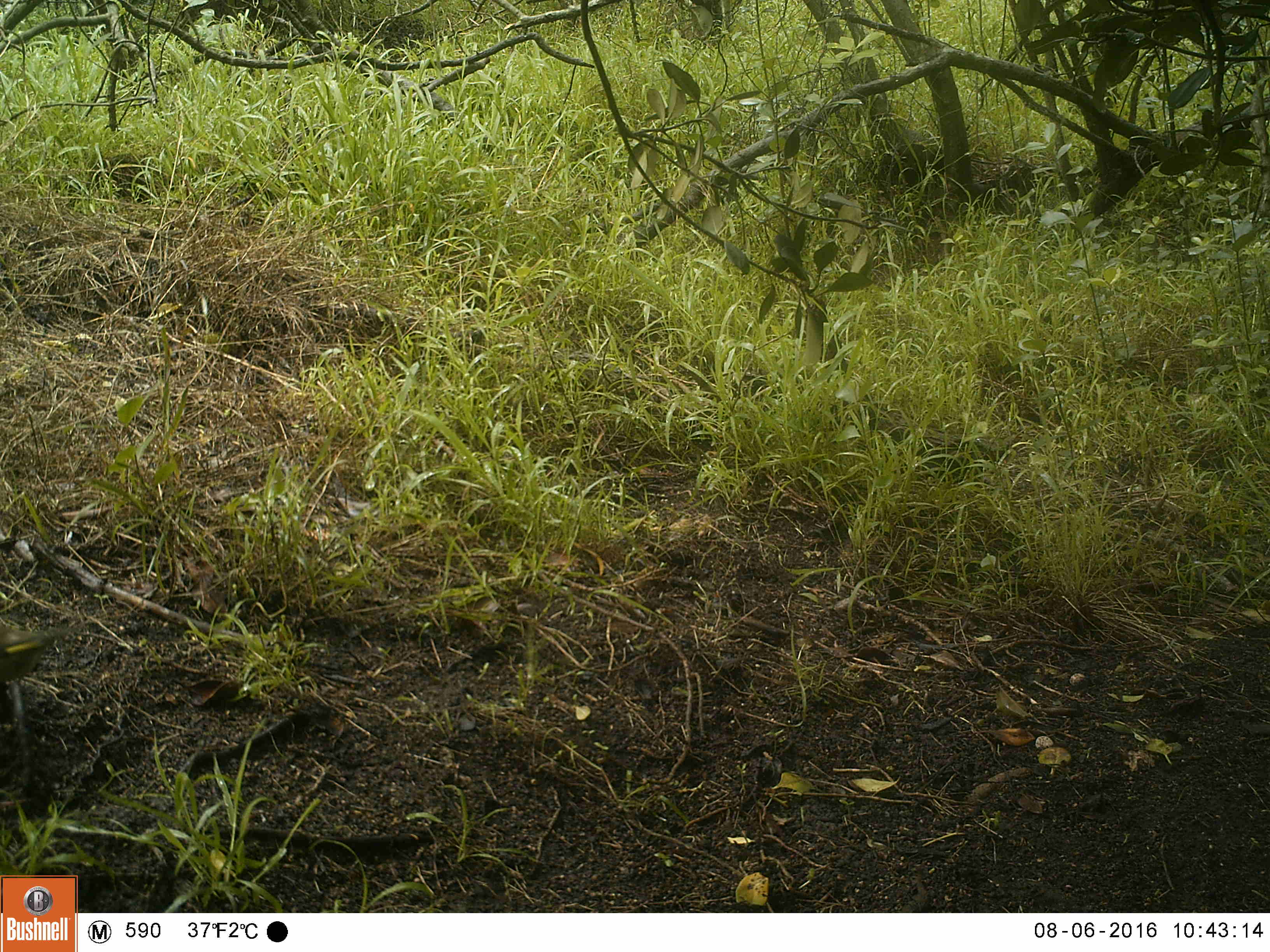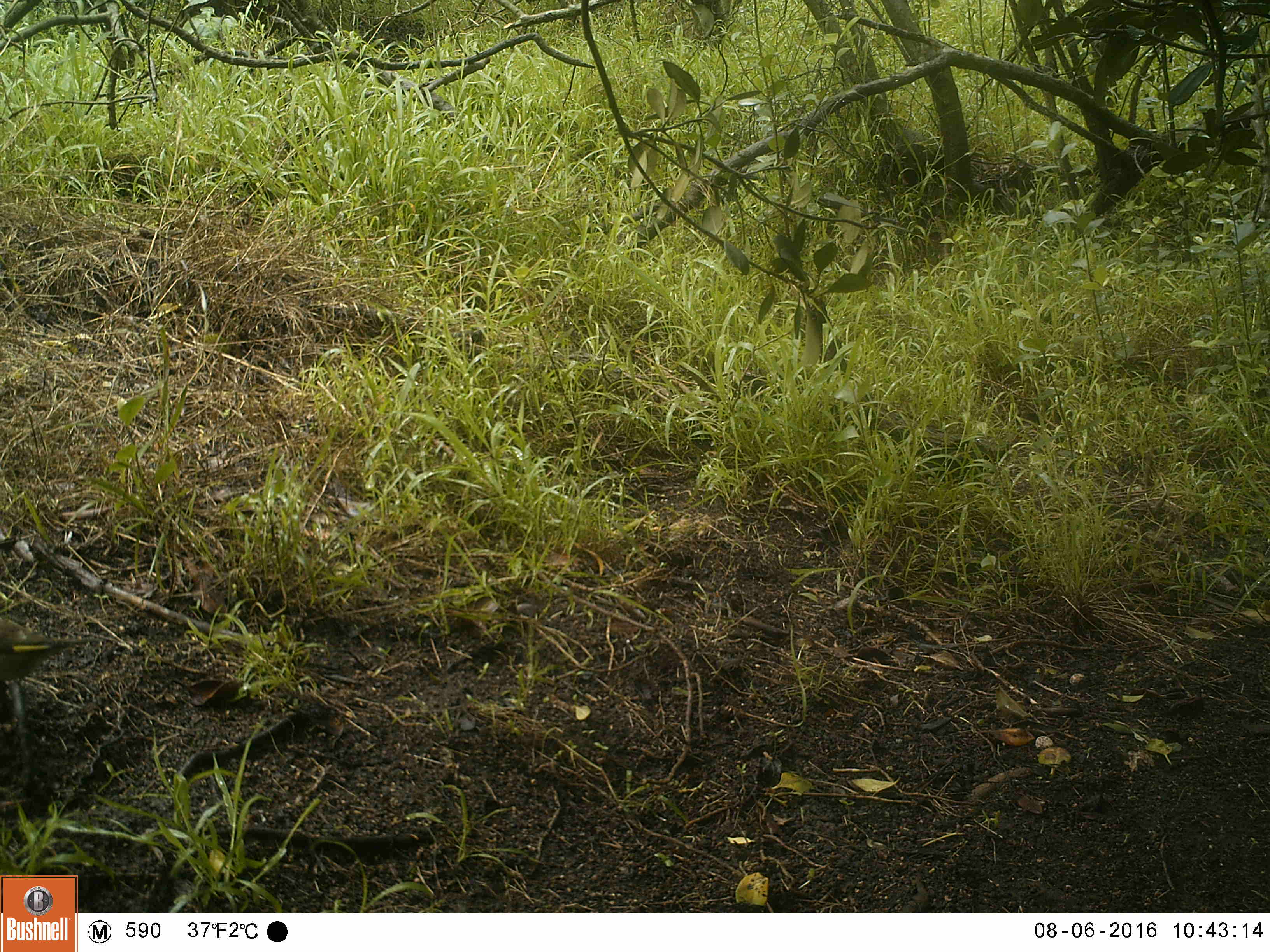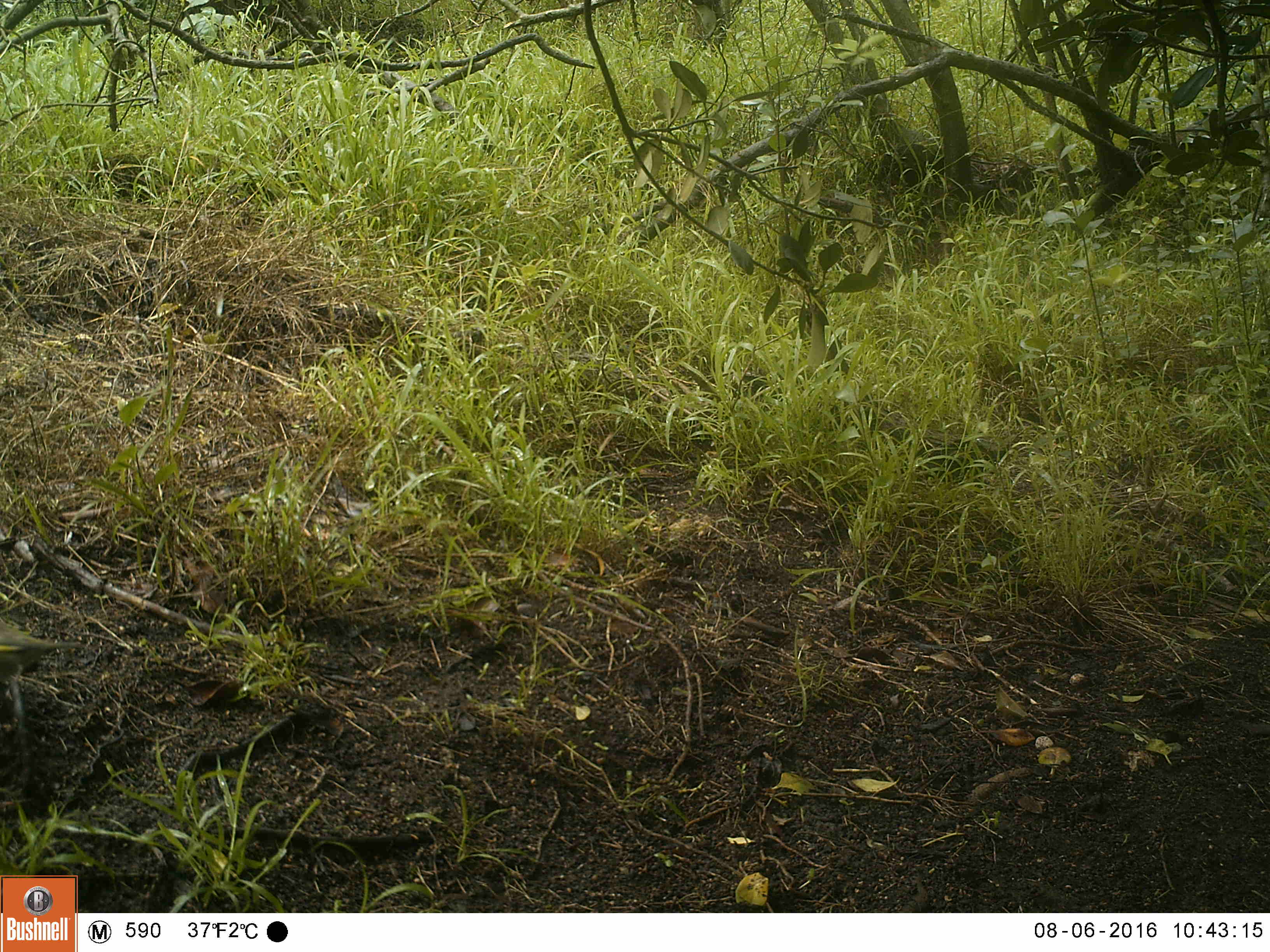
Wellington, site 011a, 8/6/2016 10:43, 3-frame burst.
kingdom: Animalia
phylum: Chordata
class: Aves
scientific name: Aves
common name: bird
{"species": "bird (Aves)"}